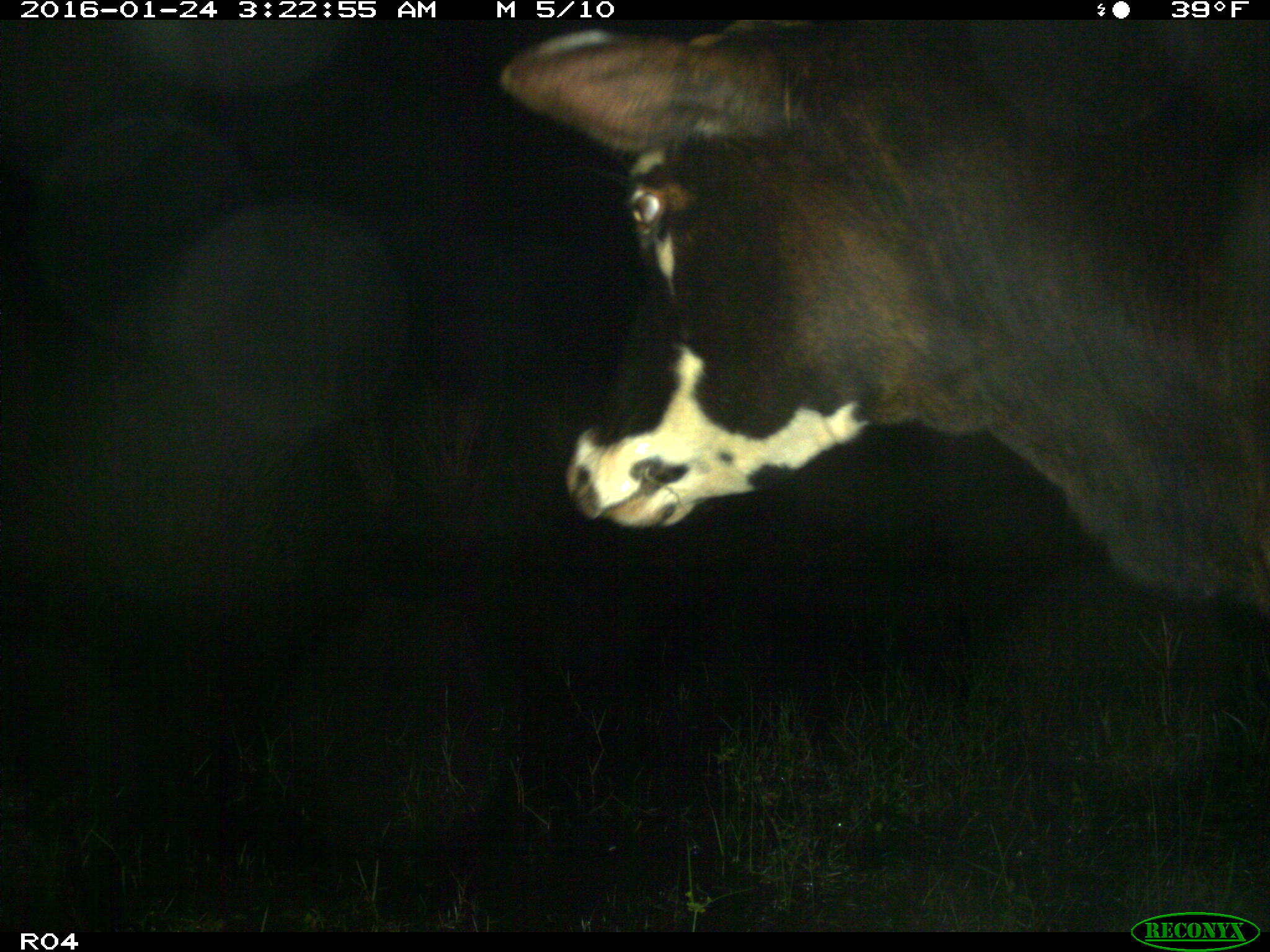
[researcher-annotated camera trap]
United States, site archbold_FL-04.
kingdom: Animalia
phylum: Chordata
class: Mammalia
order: Artiodactyla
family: Bovidae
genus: Bos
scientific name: Bos taurus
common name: domestic cow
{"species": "Bos taurus (domestic cow)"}